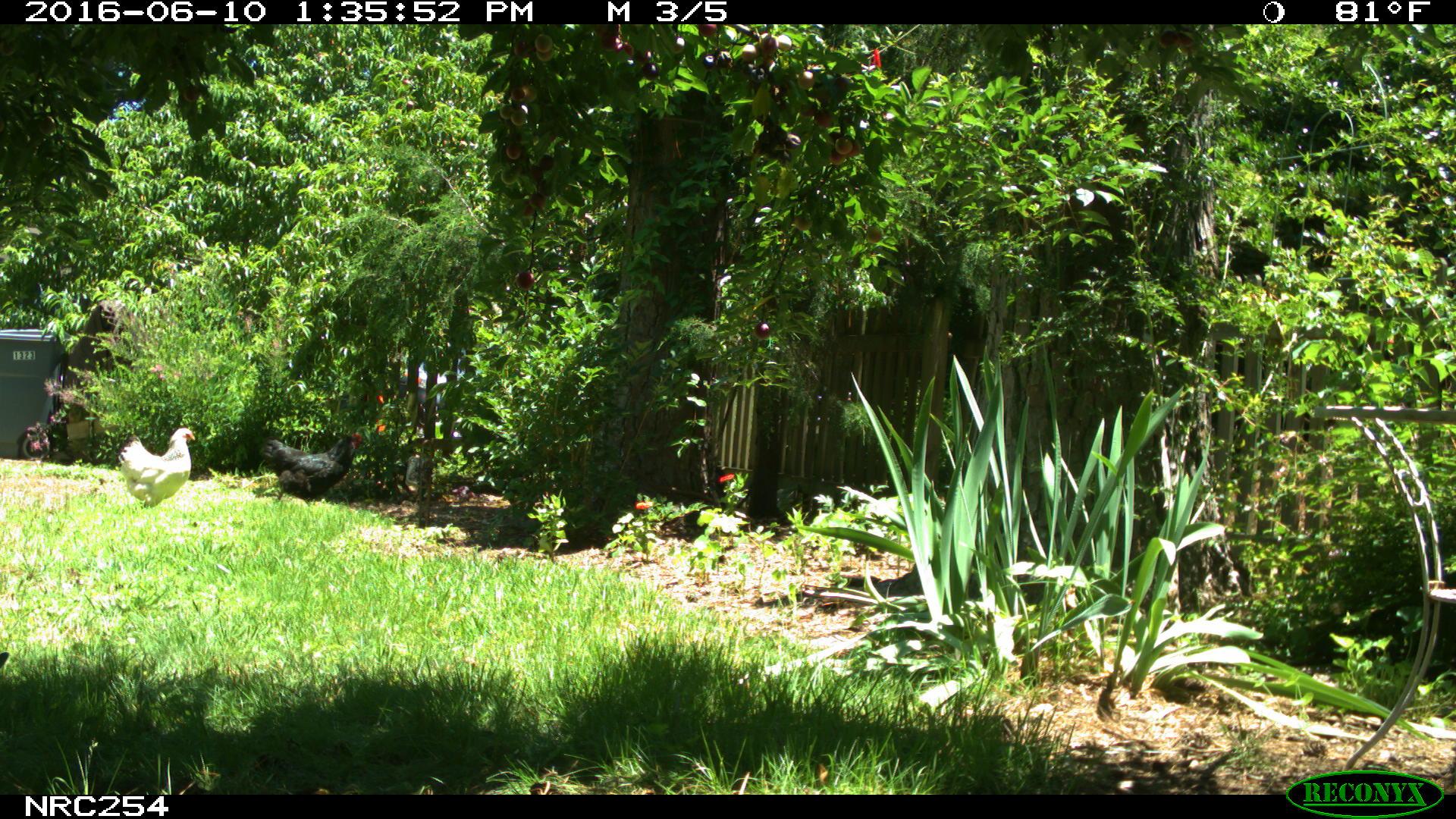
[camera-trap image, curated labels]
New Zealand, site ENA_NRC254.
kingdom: Animalia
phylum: Chordata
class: Aves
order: Galliformes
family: Phasianidae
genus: Gallus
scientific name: Gallus gallus domesticus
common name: chicken